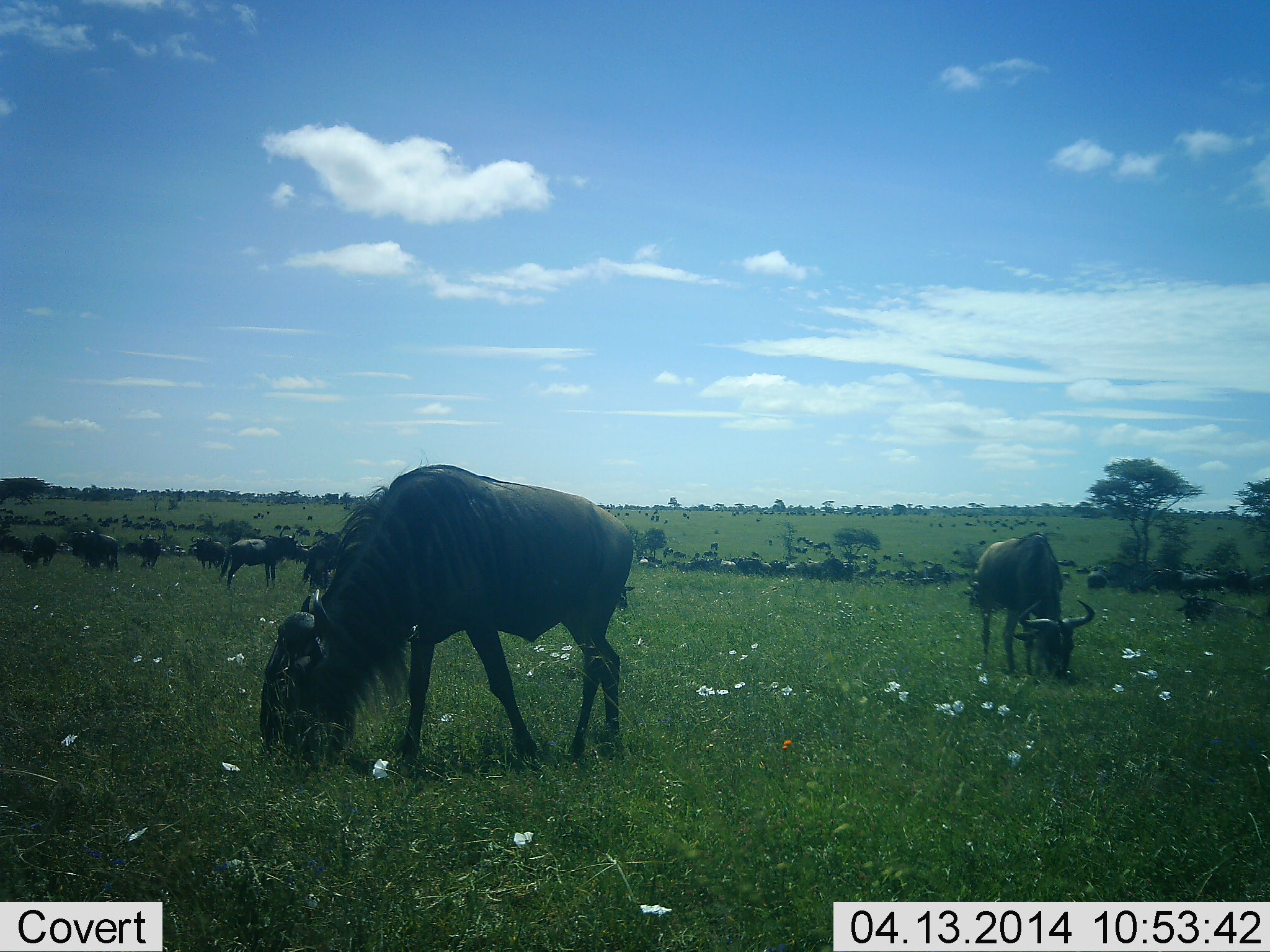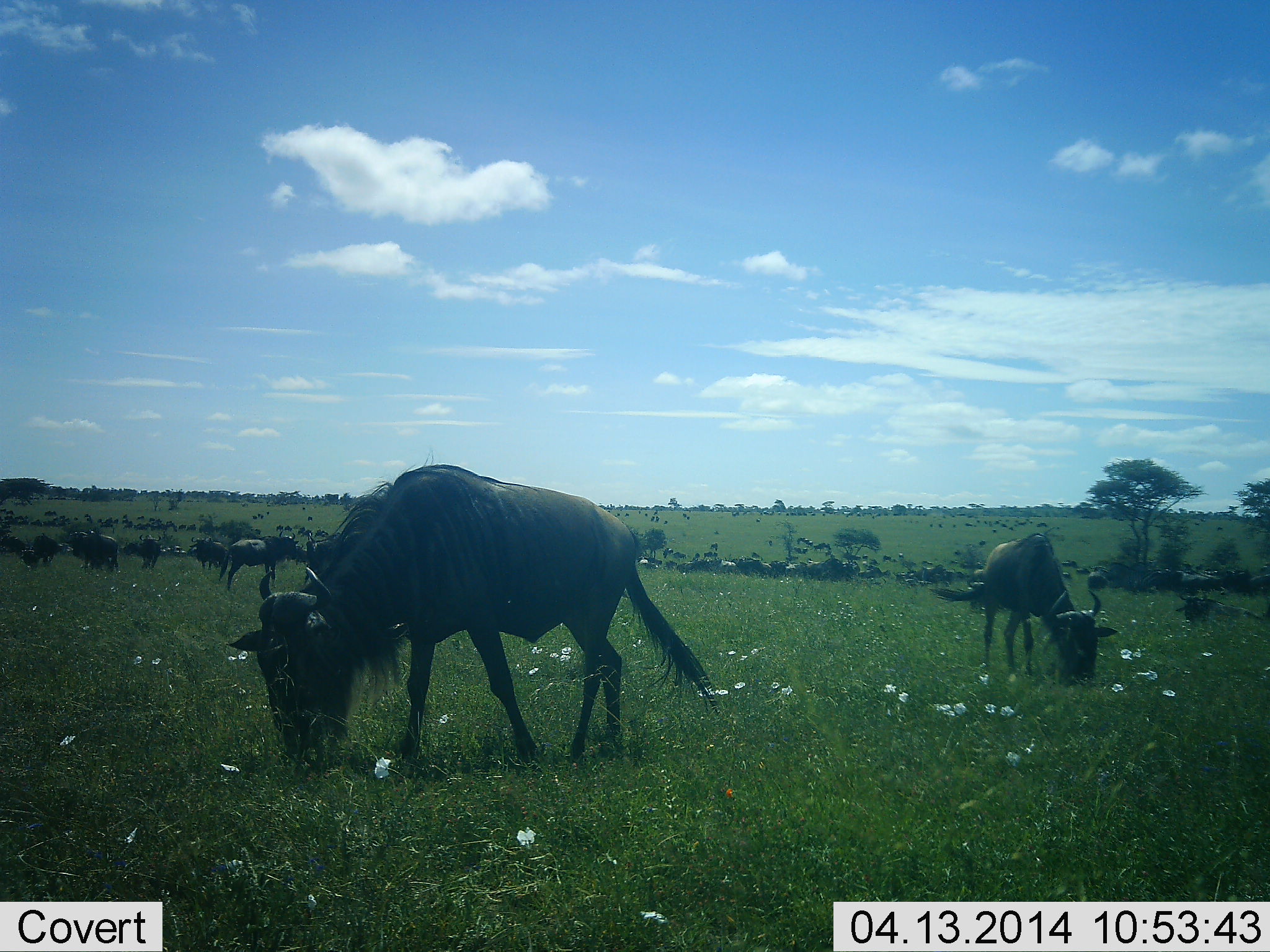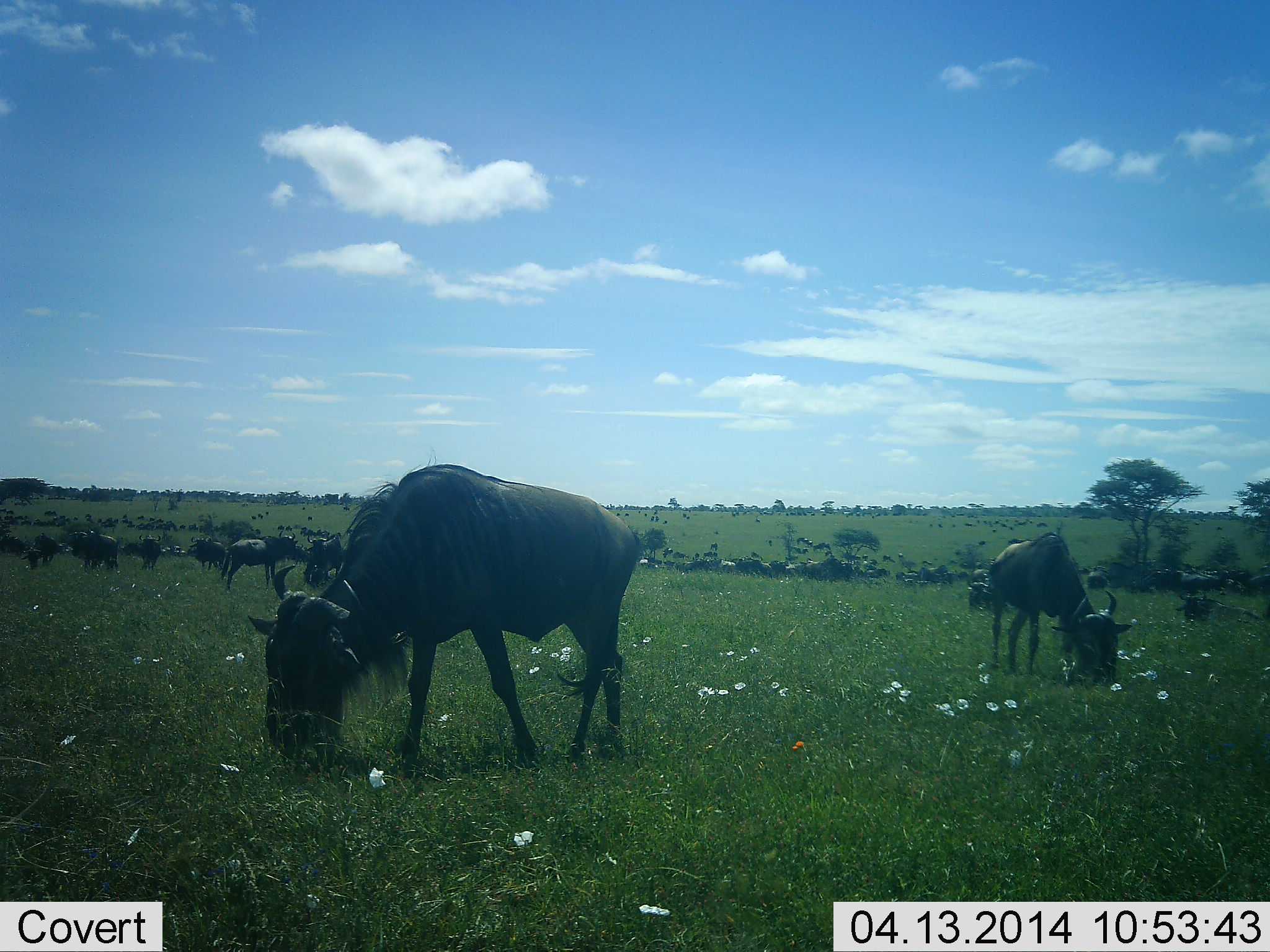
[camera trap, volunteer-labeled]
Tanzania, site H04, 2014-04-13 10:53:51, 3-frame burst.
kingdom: Animalia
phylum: Chordata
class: Mammalia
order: Artiodactyla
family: Bovidae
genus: Connochaetes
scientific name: Connochaetes taurinus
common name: blue wildebeest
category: wildebeest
Wildebeest (blue wildebeest) (Connochaetes taurinus), count 11-50. Behavior (volunteer vote fractions): standing 40%, resting 0%, moving 20%, interacting 0%. Young present (vote fraction): 0%. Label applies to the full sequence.